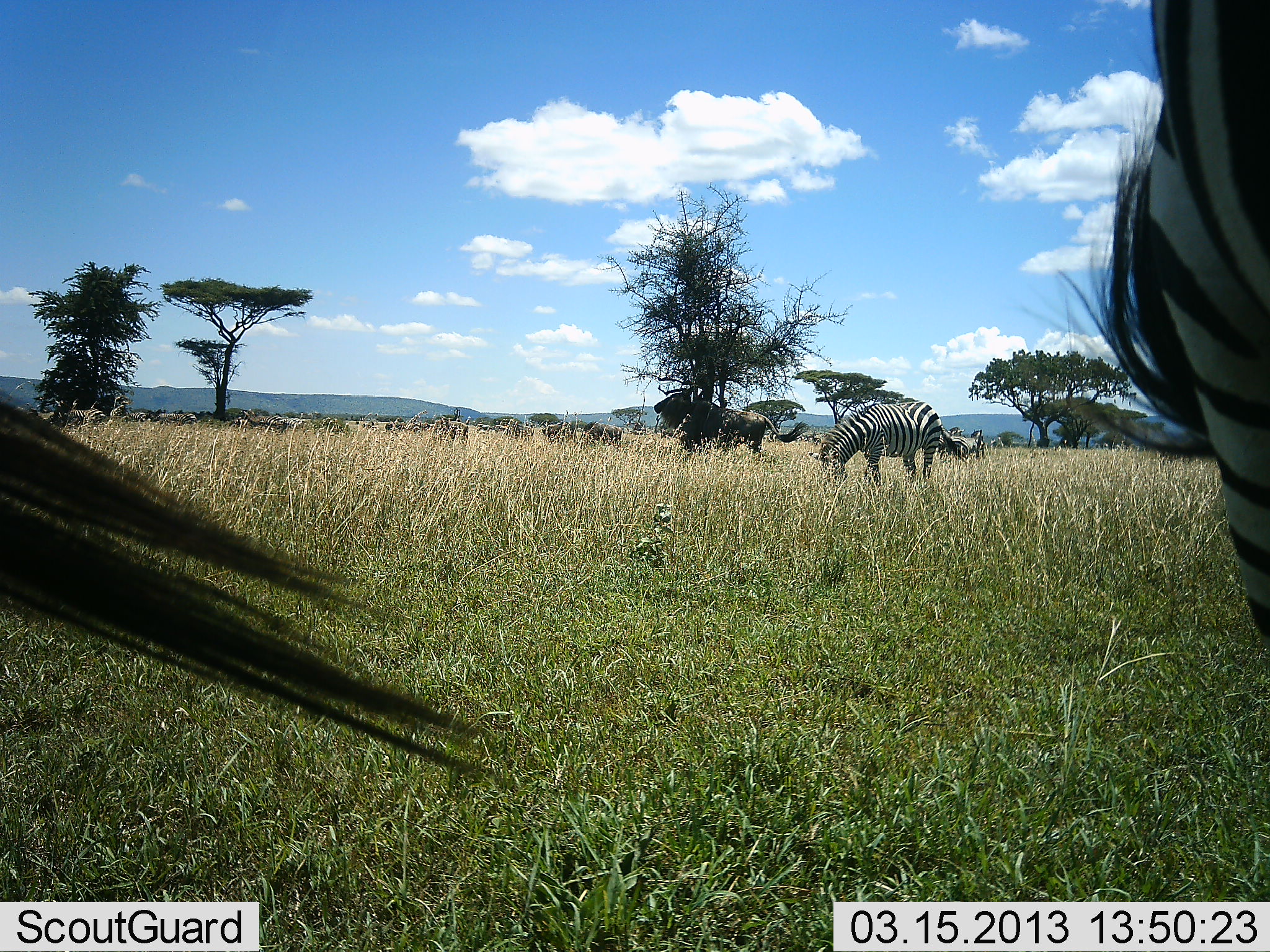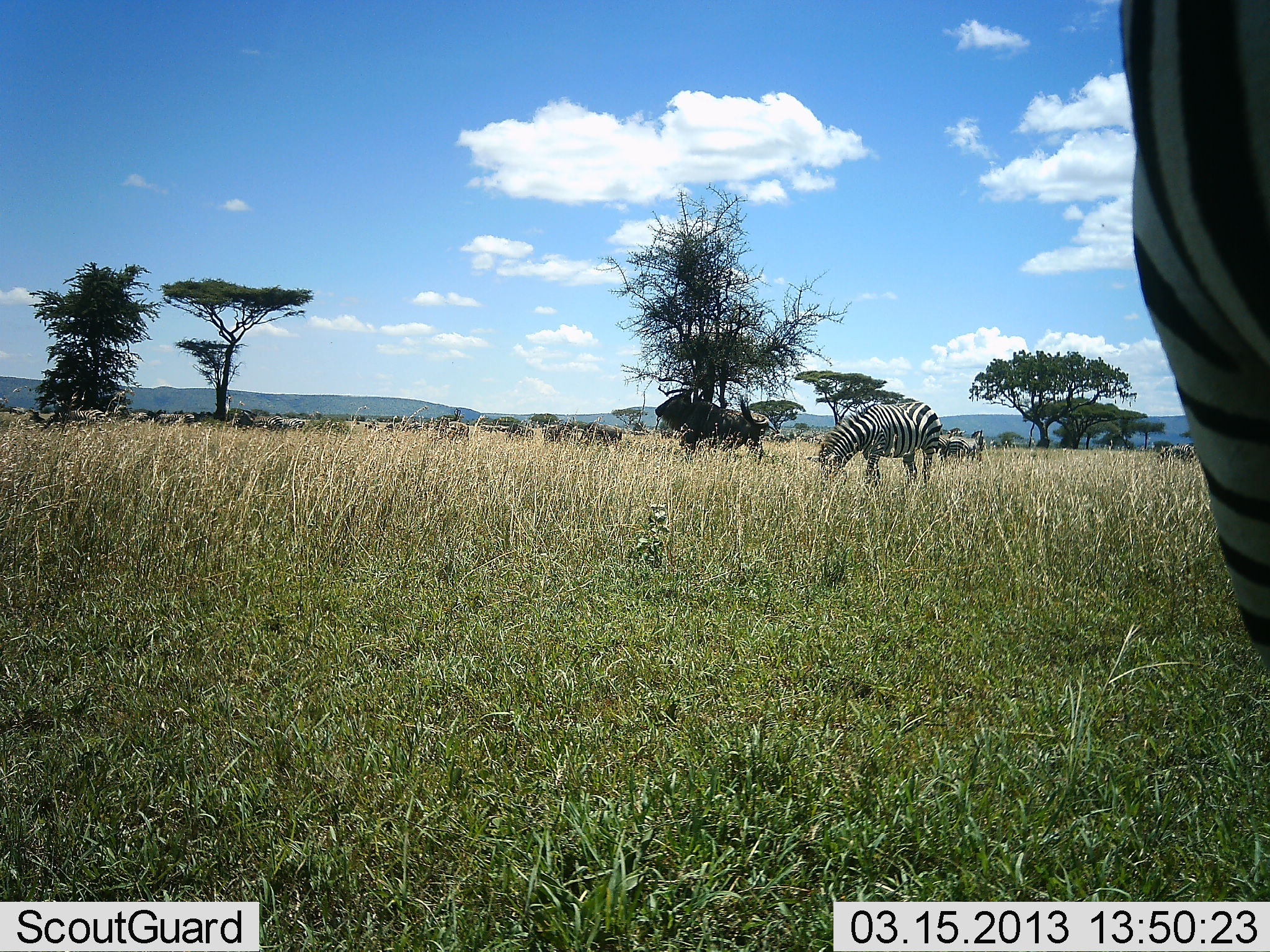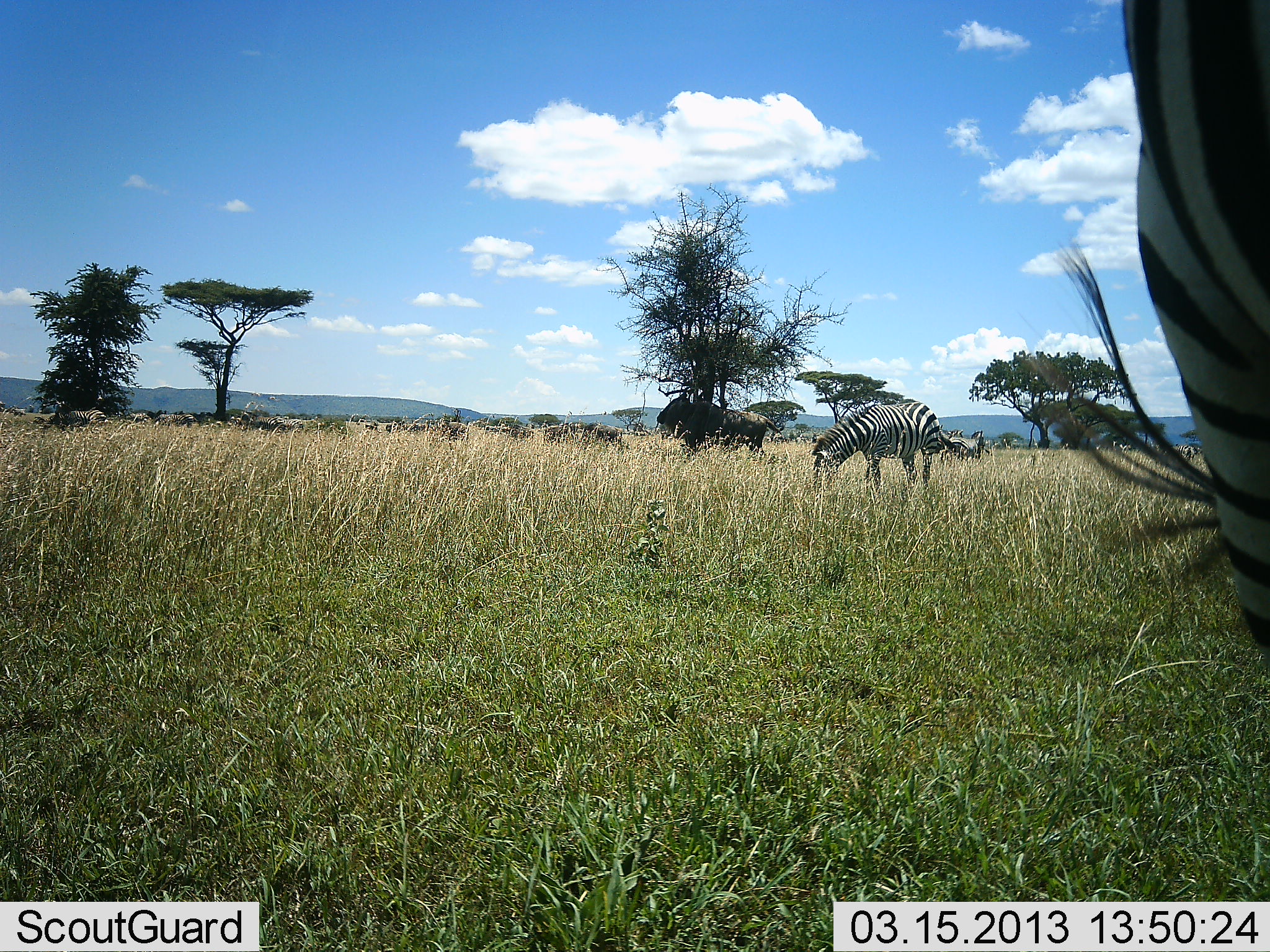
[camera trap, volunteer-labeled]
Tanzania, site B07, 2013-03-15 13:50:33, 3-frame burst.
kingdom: Animalia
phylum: Chordata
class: Mammalia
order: Artiodactyla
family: Bovidae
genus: Connochaetes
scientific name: Connochaetes taurinus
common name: blue wildebeest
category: wildebeest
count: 3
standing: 79%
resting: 0%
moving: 21%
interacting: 0%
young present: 0%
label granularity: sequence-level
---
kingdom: Animalia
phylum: Chordata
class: Mammalia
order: Perissodactyla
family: Equidae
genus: Equus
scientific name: Equus quagga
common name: plains zebra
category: zebra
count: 3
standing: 50%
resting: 0%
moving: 8%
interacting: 6%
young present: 0%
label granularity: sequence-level